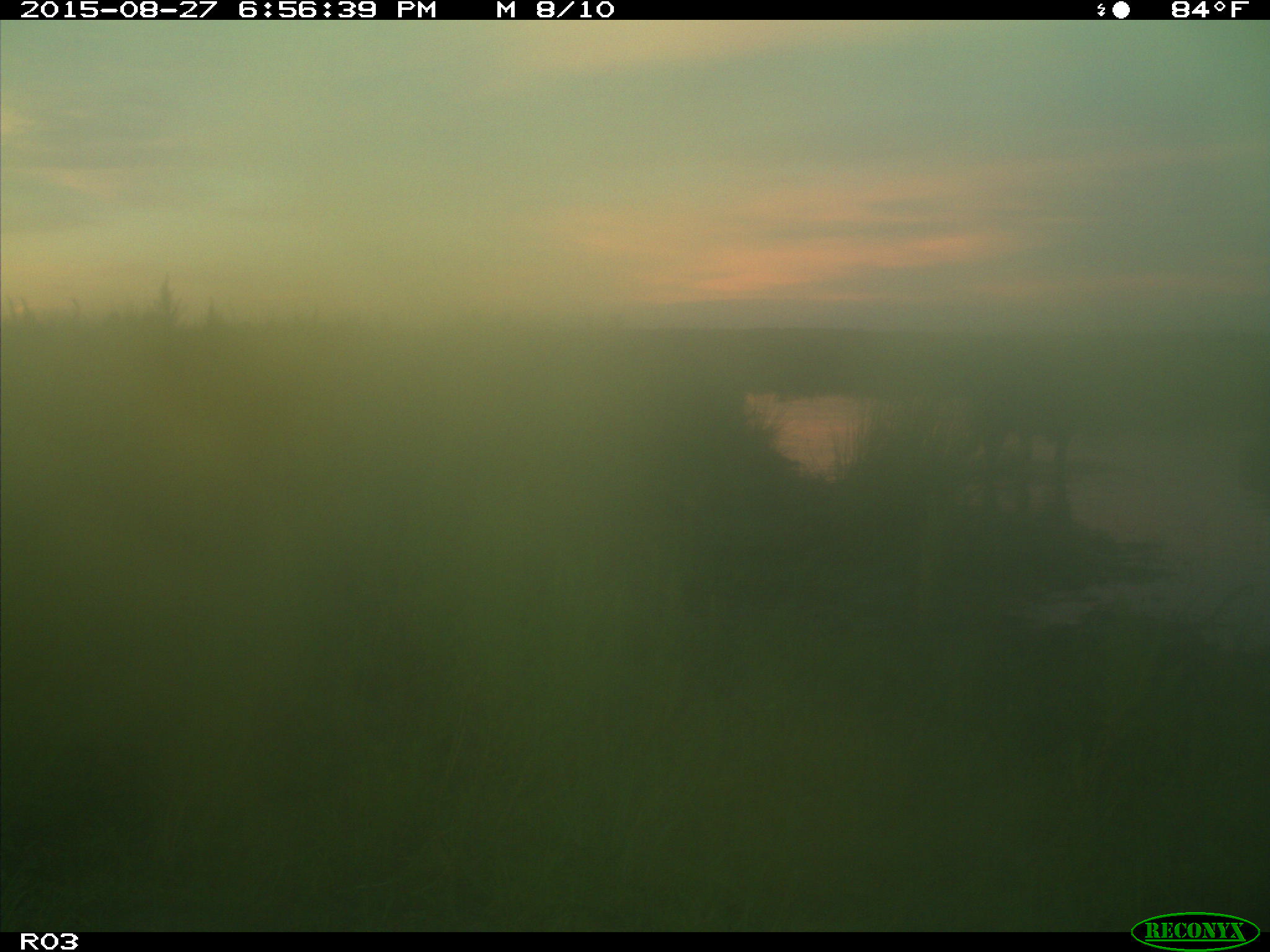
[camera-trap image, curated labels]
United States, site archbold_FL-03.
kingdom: Animalia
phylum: Chordata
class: Mammalia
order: Artiodactyla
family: Bovidae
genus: Bos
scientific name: Bos taurus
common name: domestic cow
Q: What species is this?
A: Bos taurus (domestic cow).